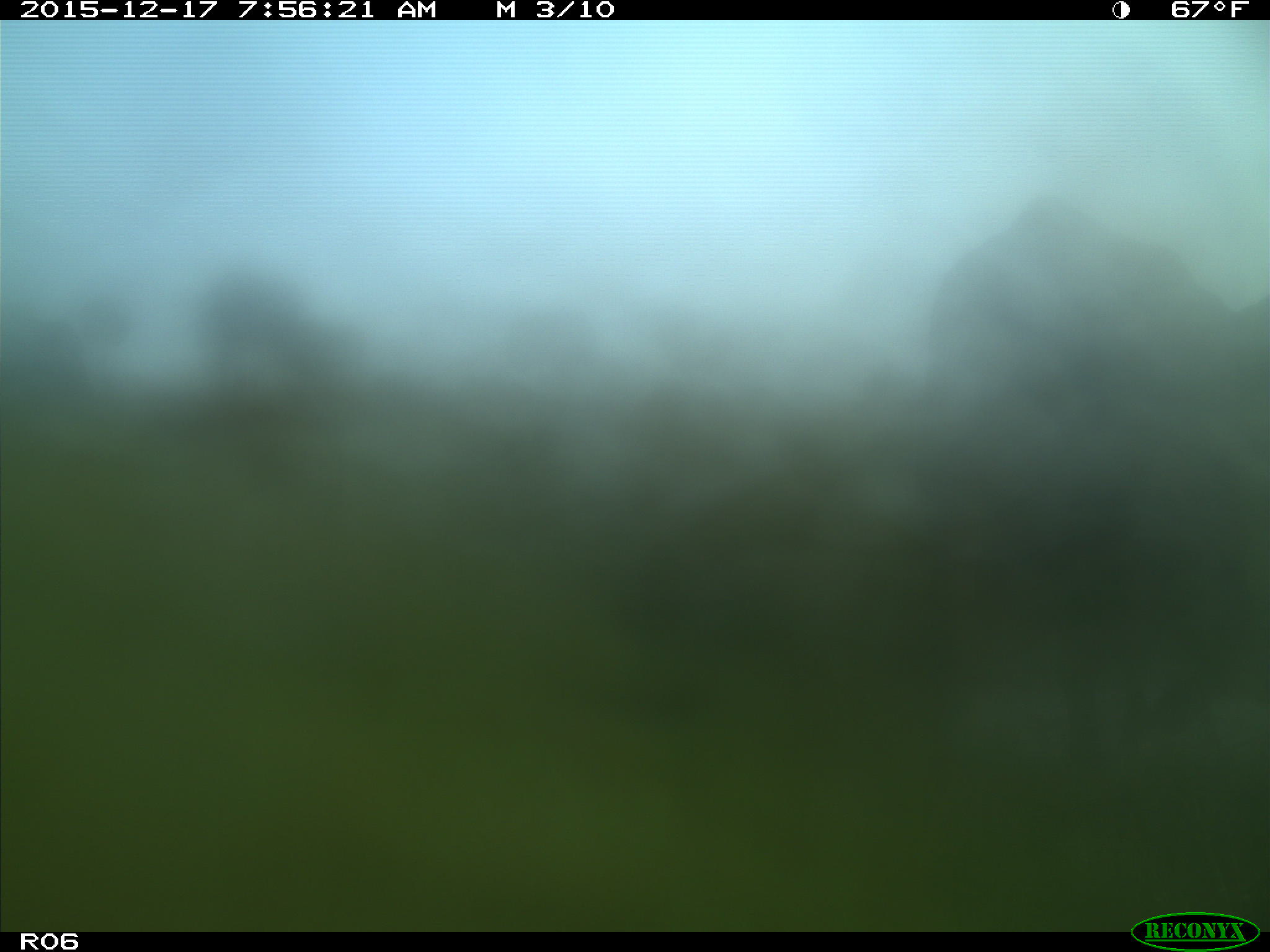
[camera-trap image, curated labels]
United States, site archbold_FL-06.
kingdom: Animalia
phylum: Chordata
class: Mammalia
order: Artiodactyla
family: Bovidae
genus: Bos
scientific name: Bos taurus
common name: domestic cow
Bos taurus (domestic cow).